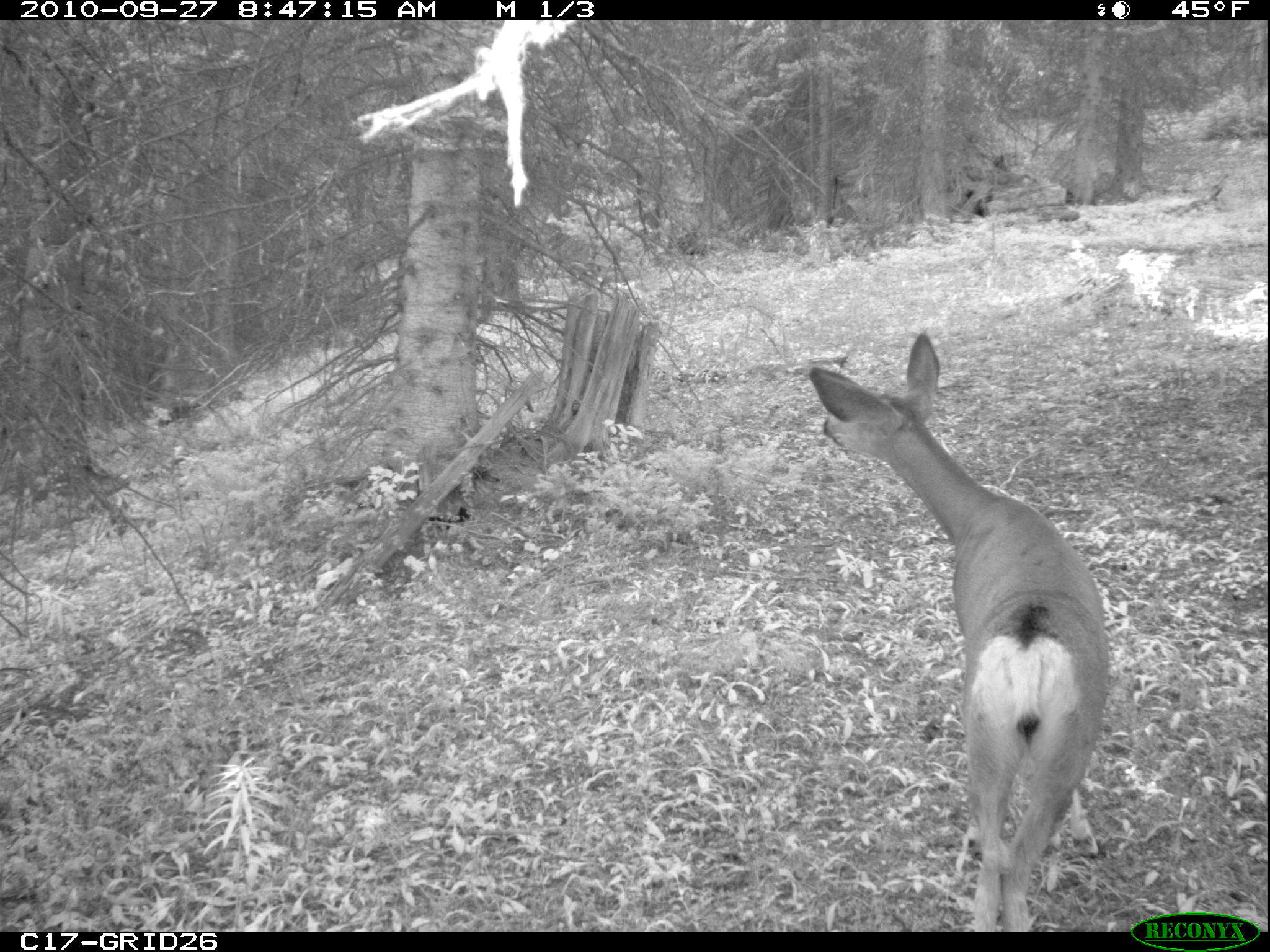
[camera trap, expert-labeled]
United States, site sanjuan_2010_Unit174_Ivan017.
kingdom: Animalia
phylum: Chordata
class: Mammalia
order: Artiodactyla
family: Cervidae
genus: Odocoileus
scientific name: Odocoileus hemionus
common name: mule deer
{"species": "Odocoileus hemionus (mule deer)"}